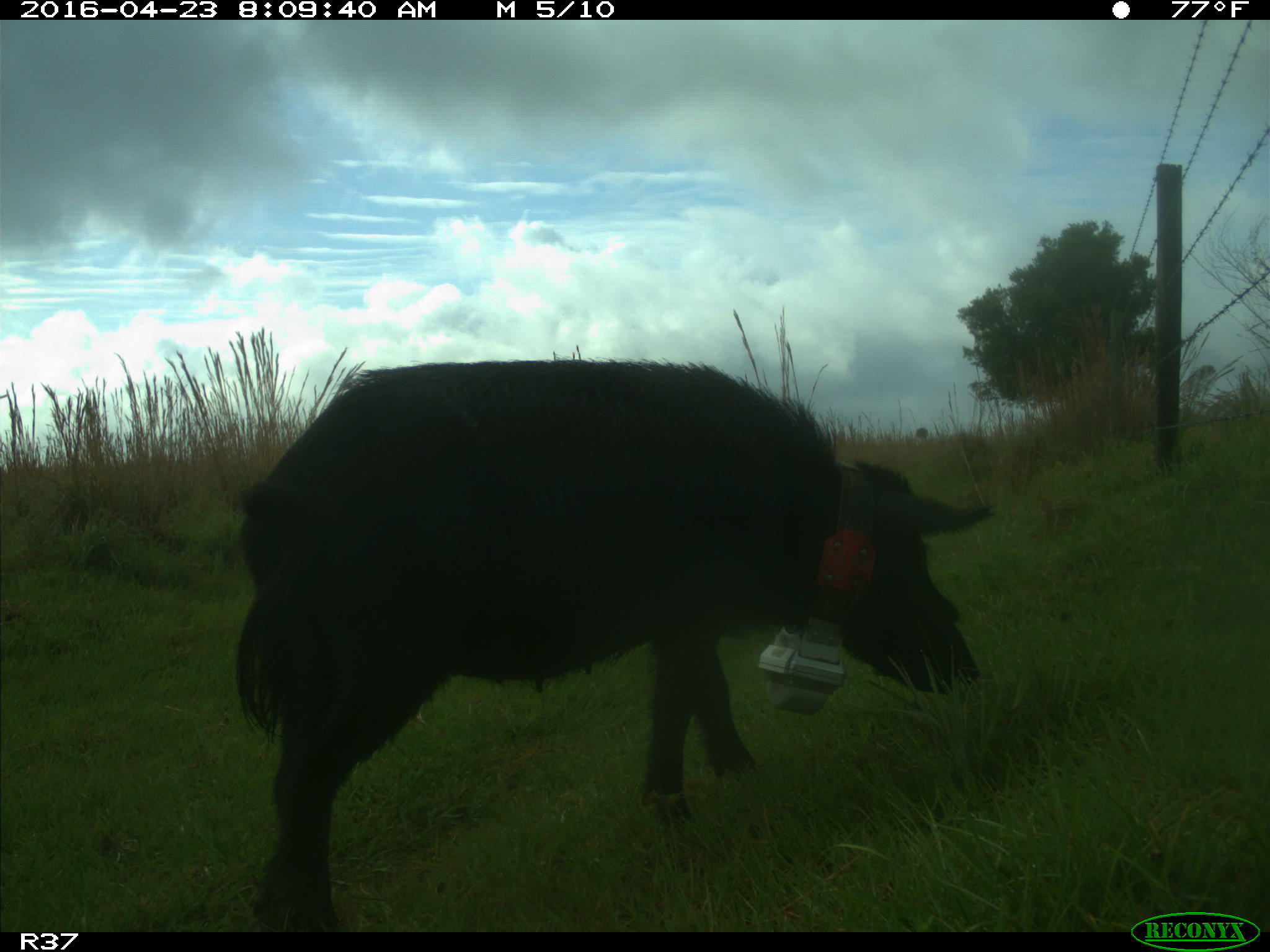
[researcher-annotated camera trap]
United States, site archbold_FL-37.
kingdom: Animalia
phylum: Chordata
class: Mammalia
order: Artiodactyla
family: Suidae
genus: Sus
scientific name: Sus scrofa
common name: wild boar